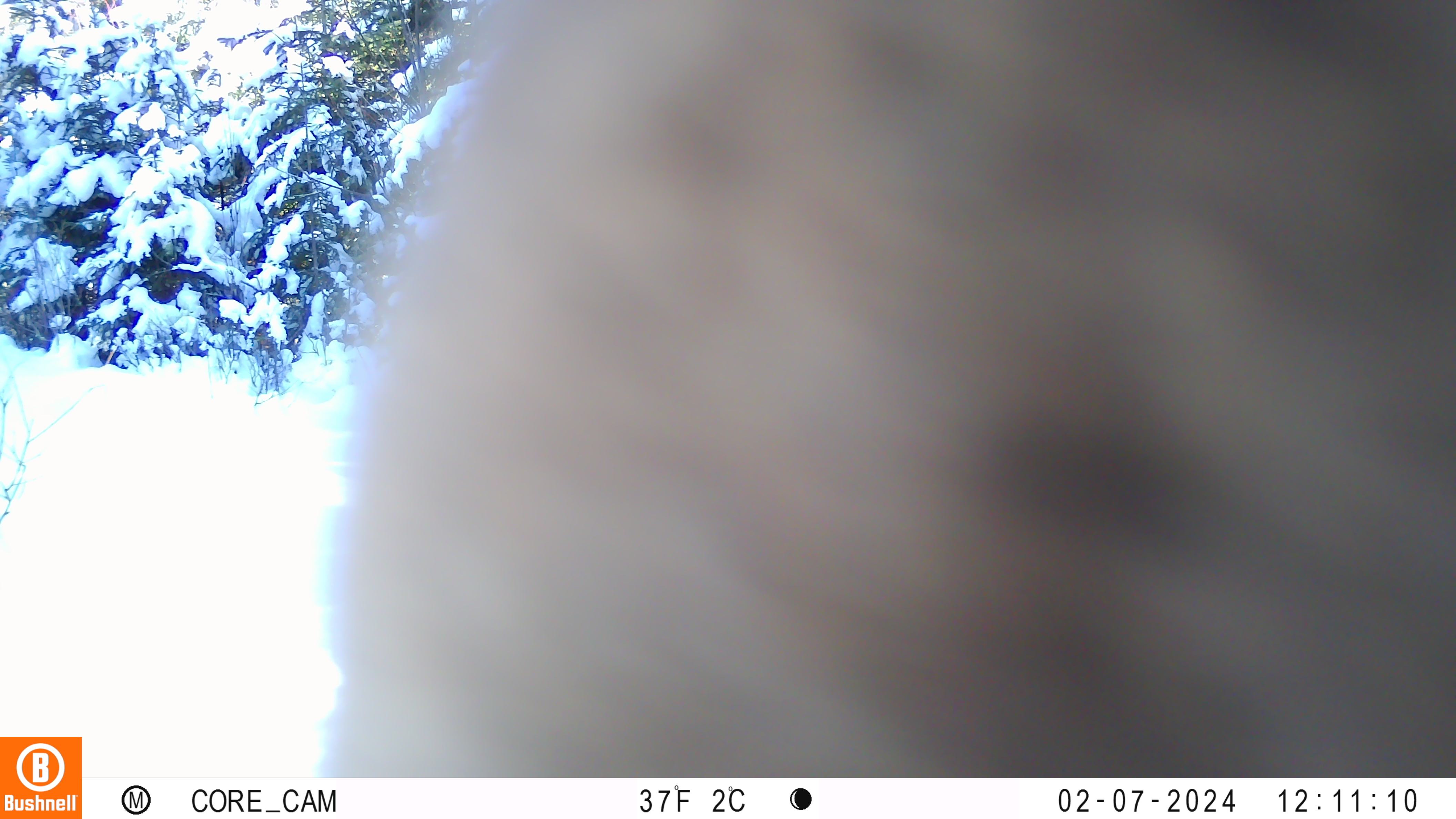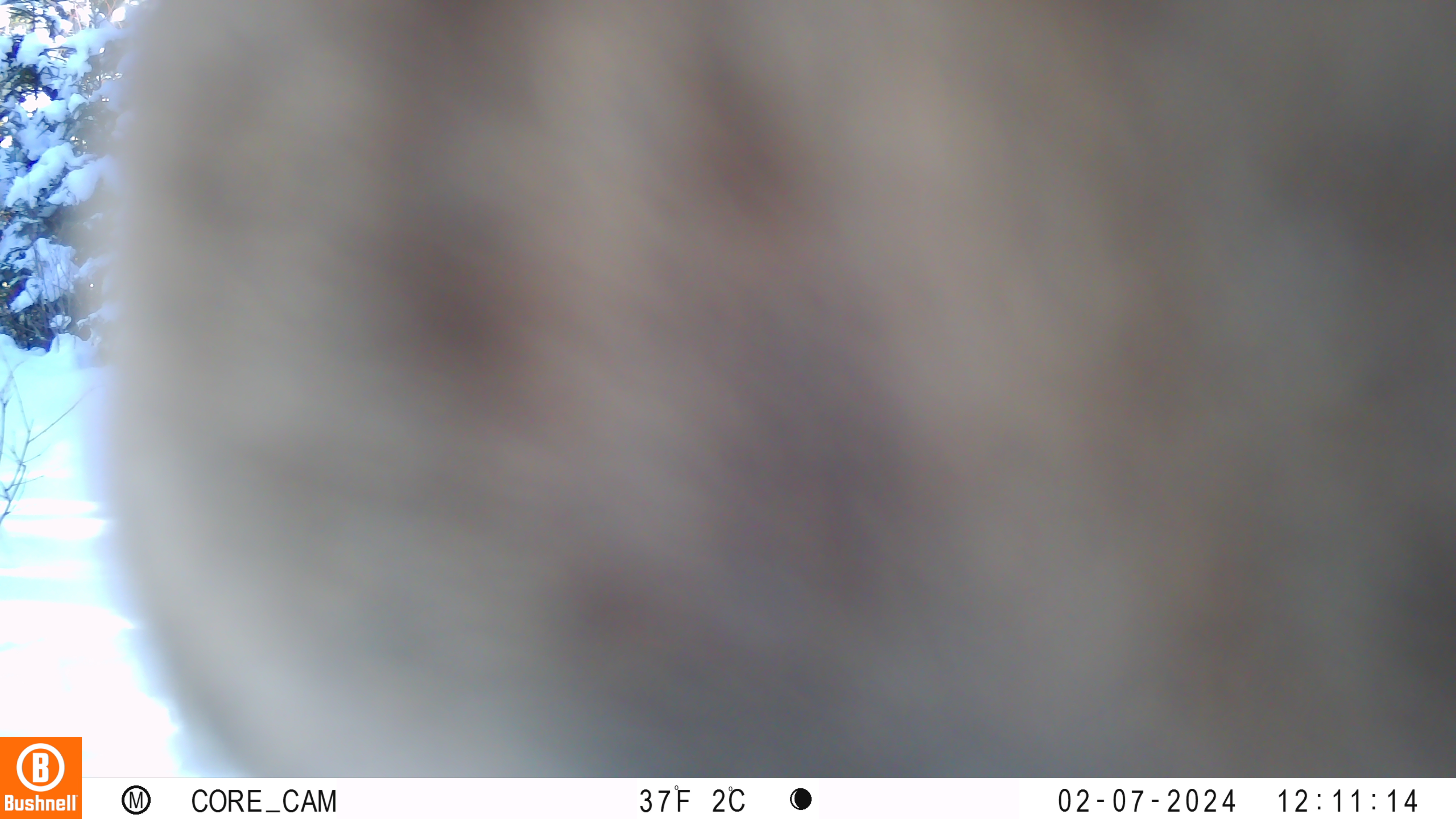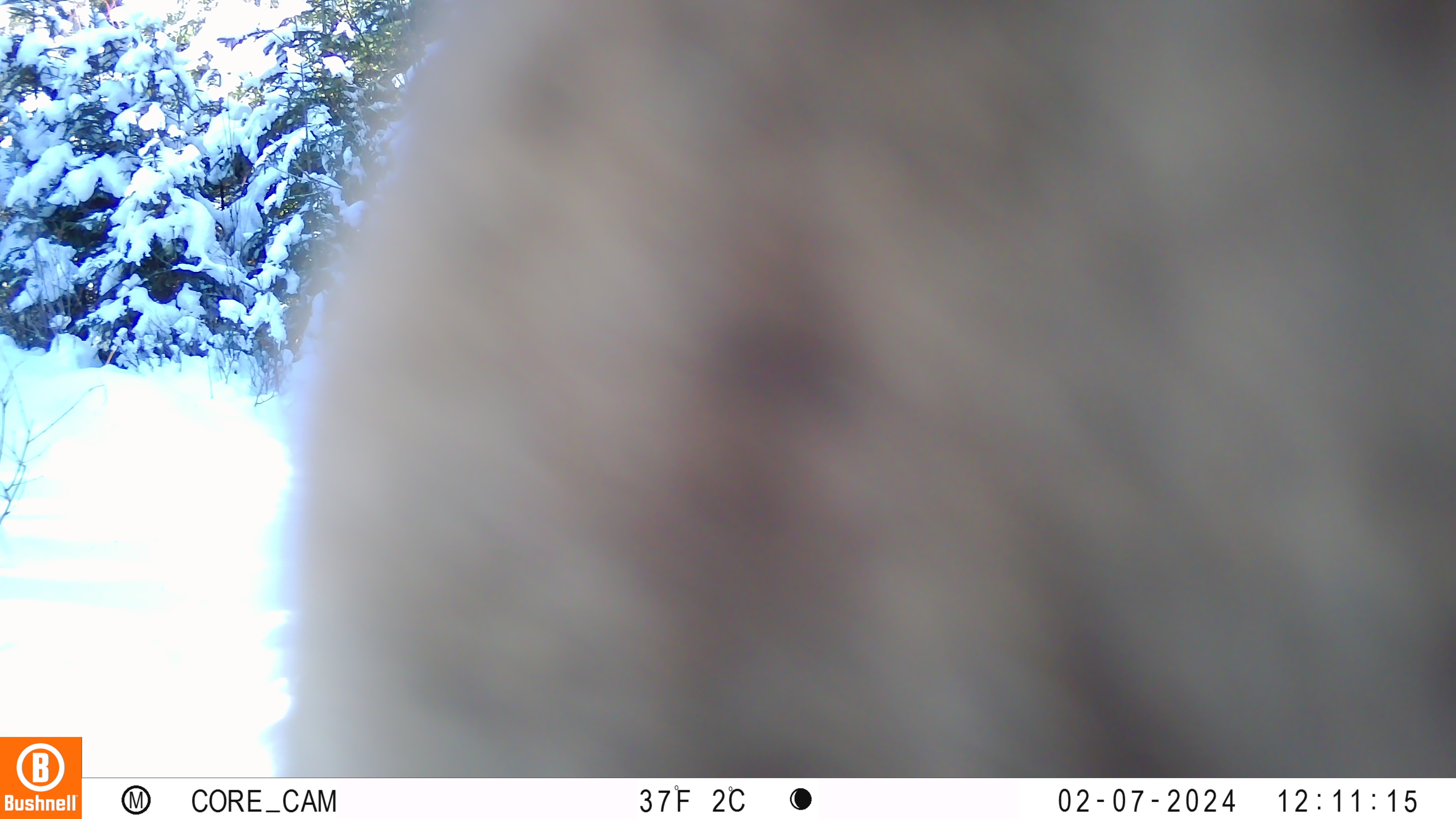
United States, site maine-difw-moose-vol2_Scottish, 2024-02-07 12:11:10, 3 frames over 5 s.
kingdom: Animalia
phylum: Chordata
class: Mammalia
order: Artiodactyla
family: Cervidae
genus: Alces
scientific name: Alces alces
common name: moose